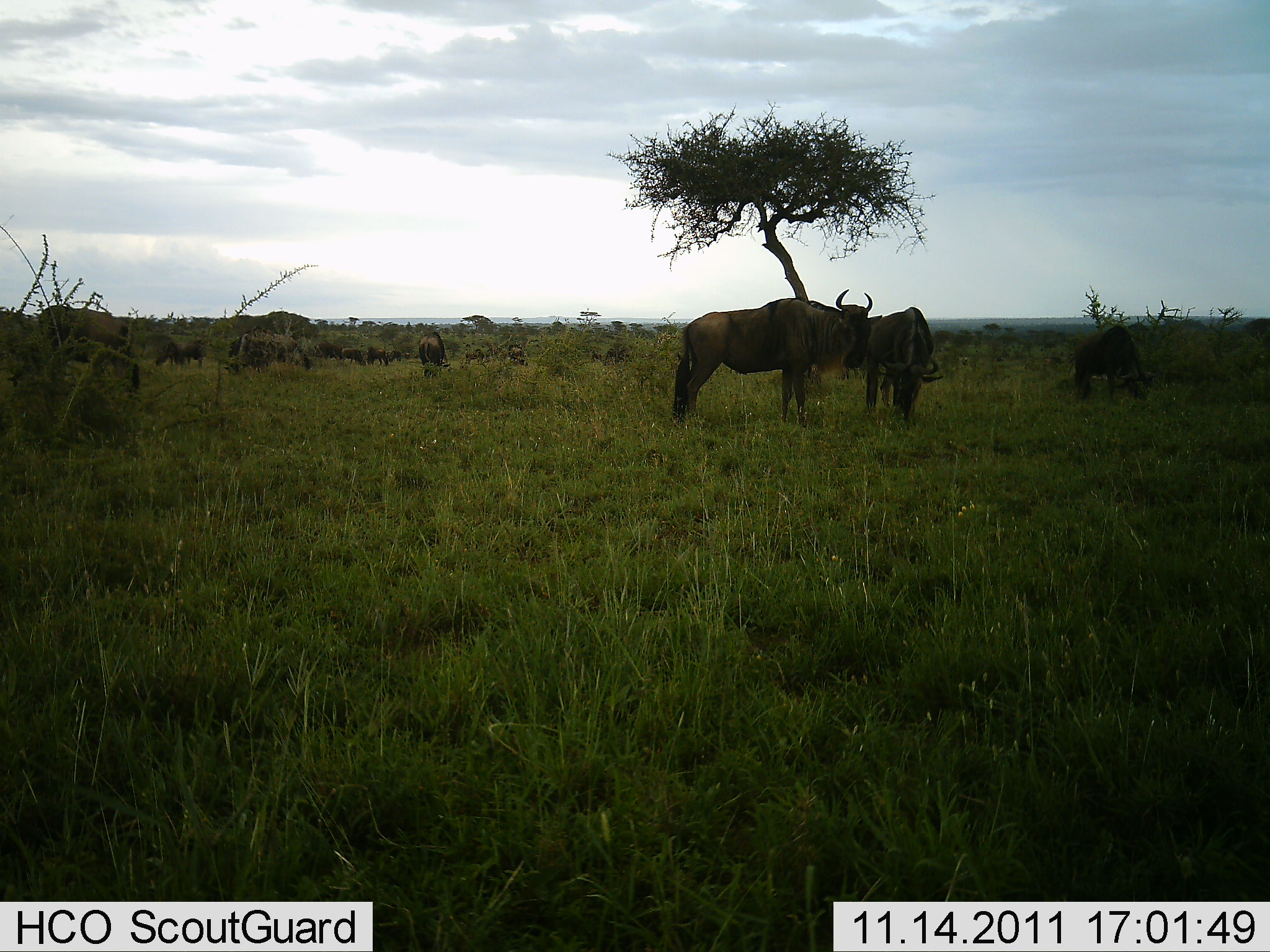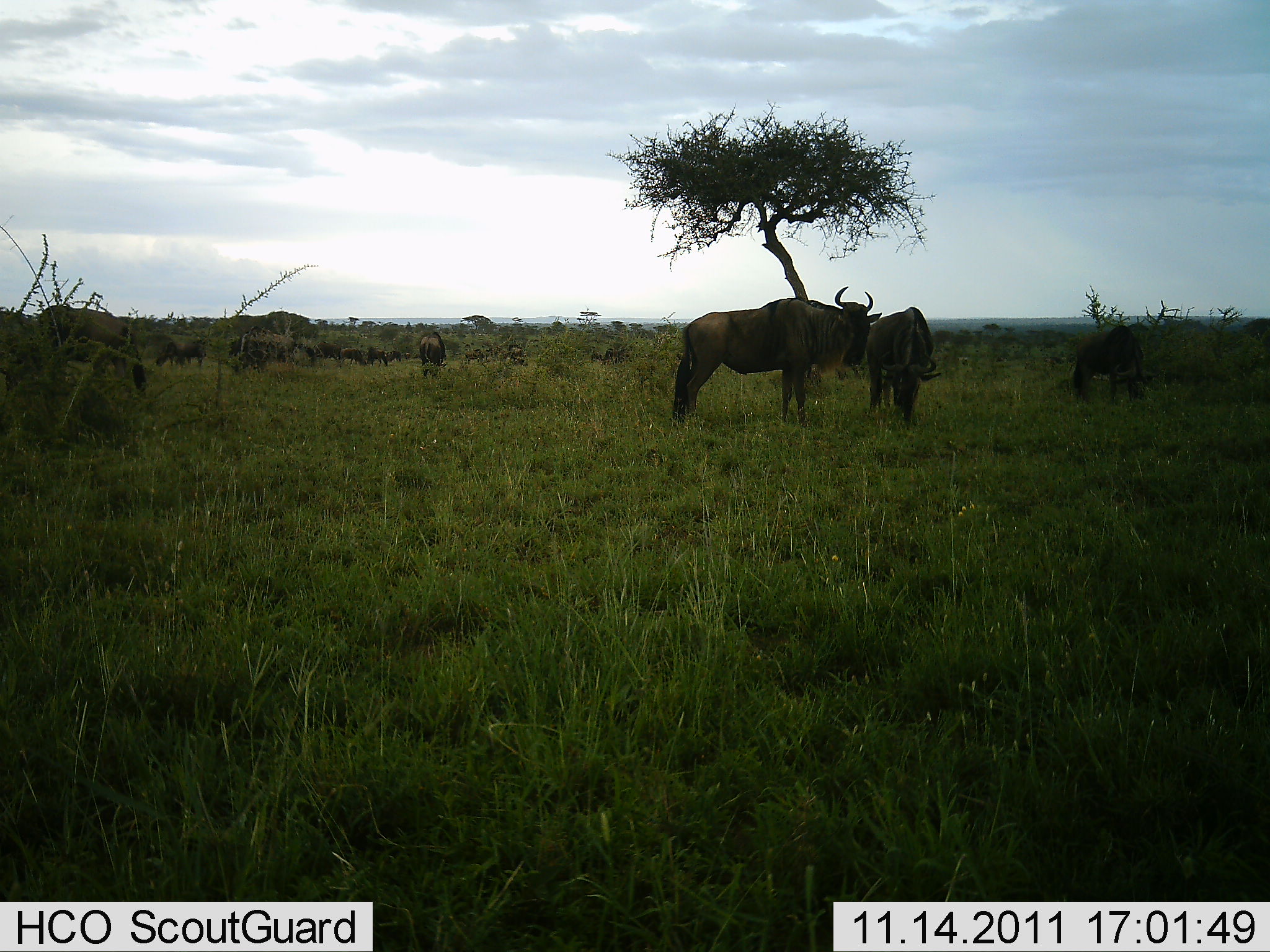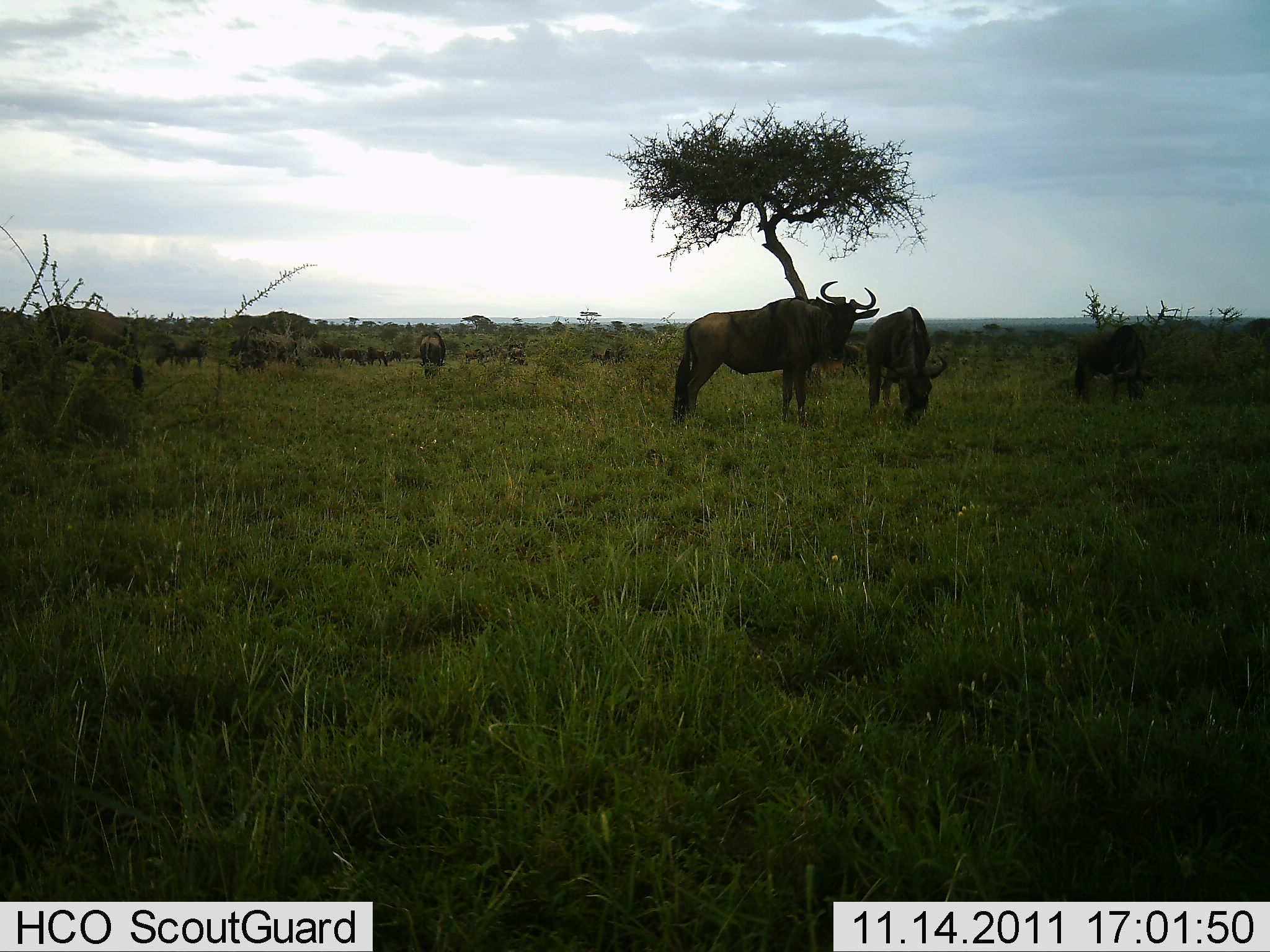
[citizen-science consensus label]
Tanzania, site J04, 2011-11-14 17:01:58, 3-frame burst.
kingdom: Animalia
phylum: Chordata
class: Mammalia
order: Artiodactyla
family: Bovidae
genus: Connochaetes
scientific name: Connochaetes taurinus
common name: blue wildebeest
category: wildebeest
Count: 11-50.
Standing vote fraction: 85%.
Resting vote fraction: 0%.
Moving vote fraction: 23%.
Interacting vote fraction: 8%.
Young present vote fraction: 0%.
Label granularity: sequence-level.